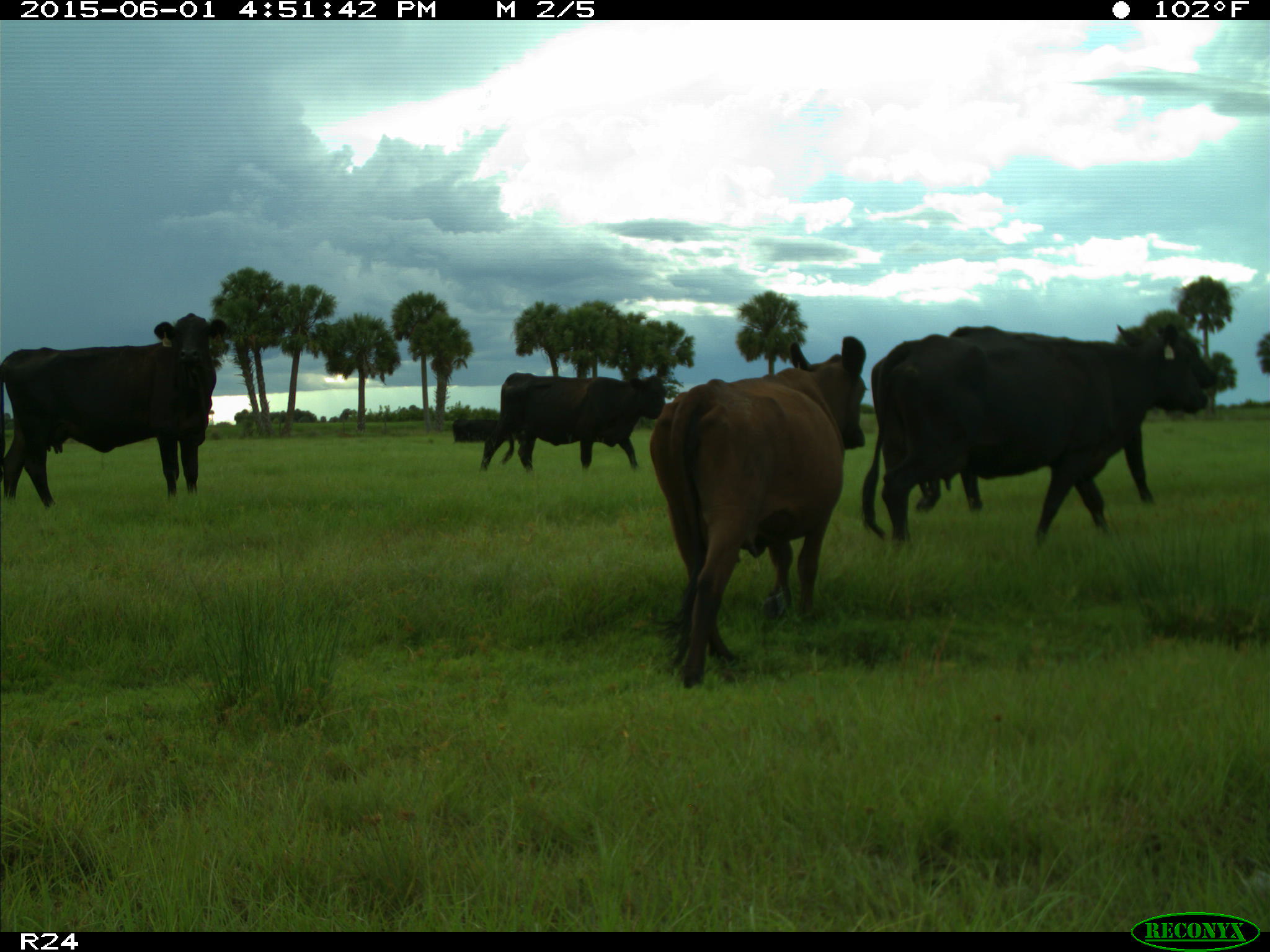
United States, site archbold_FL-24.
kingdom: Animalia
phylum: Chordata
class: Mammalia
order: Artiodactyla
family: Bovidae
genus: Bos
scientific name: Bos taurus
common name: domestic cow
Bos taurus (domestic cow).